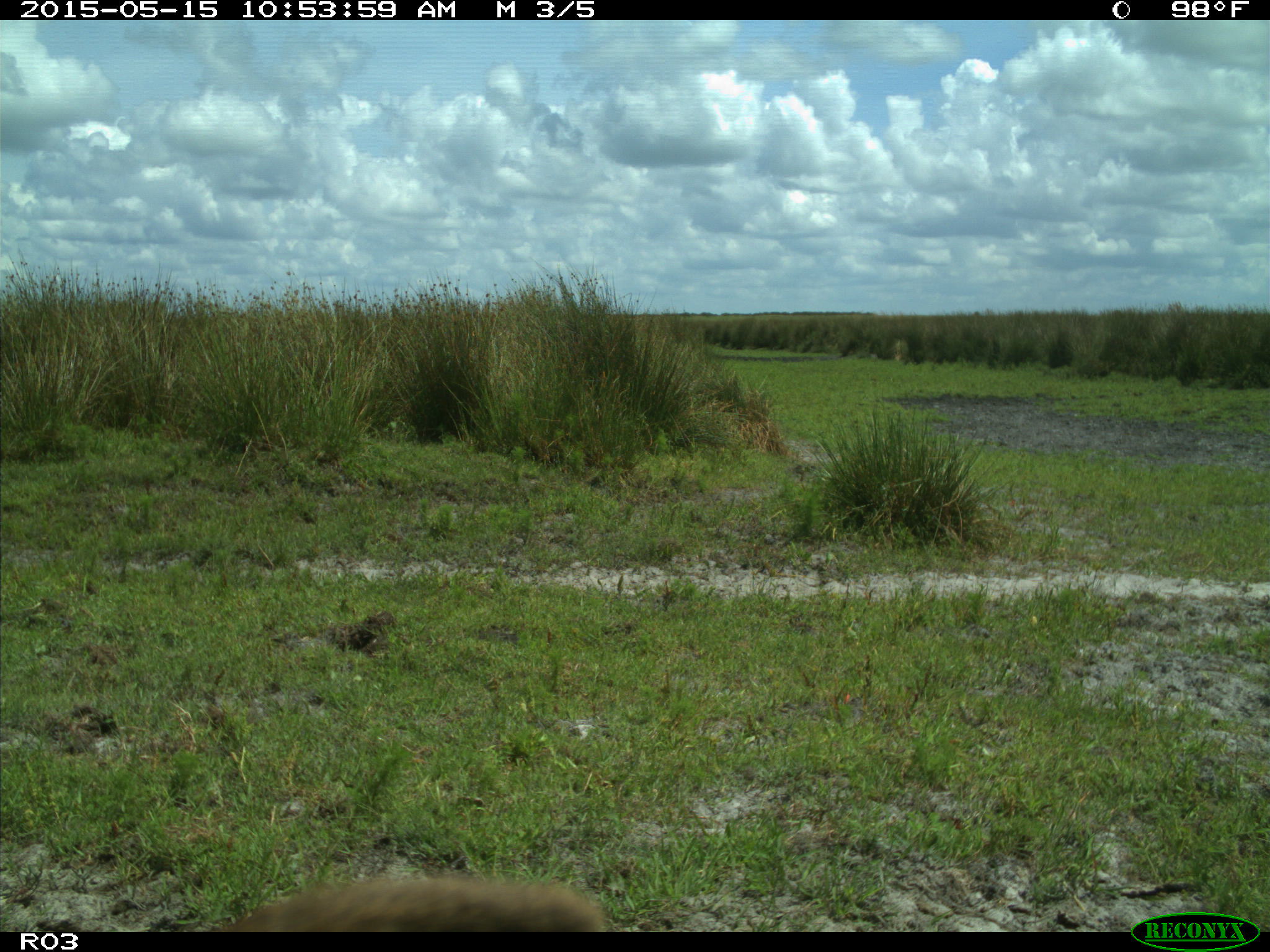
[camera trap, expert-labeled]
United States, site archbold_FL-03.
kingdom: Animalia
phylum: Chordata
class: Mammalia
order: Artiodactyla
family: Bovidae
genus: Bos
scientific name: Bos taurus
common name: domestic cow